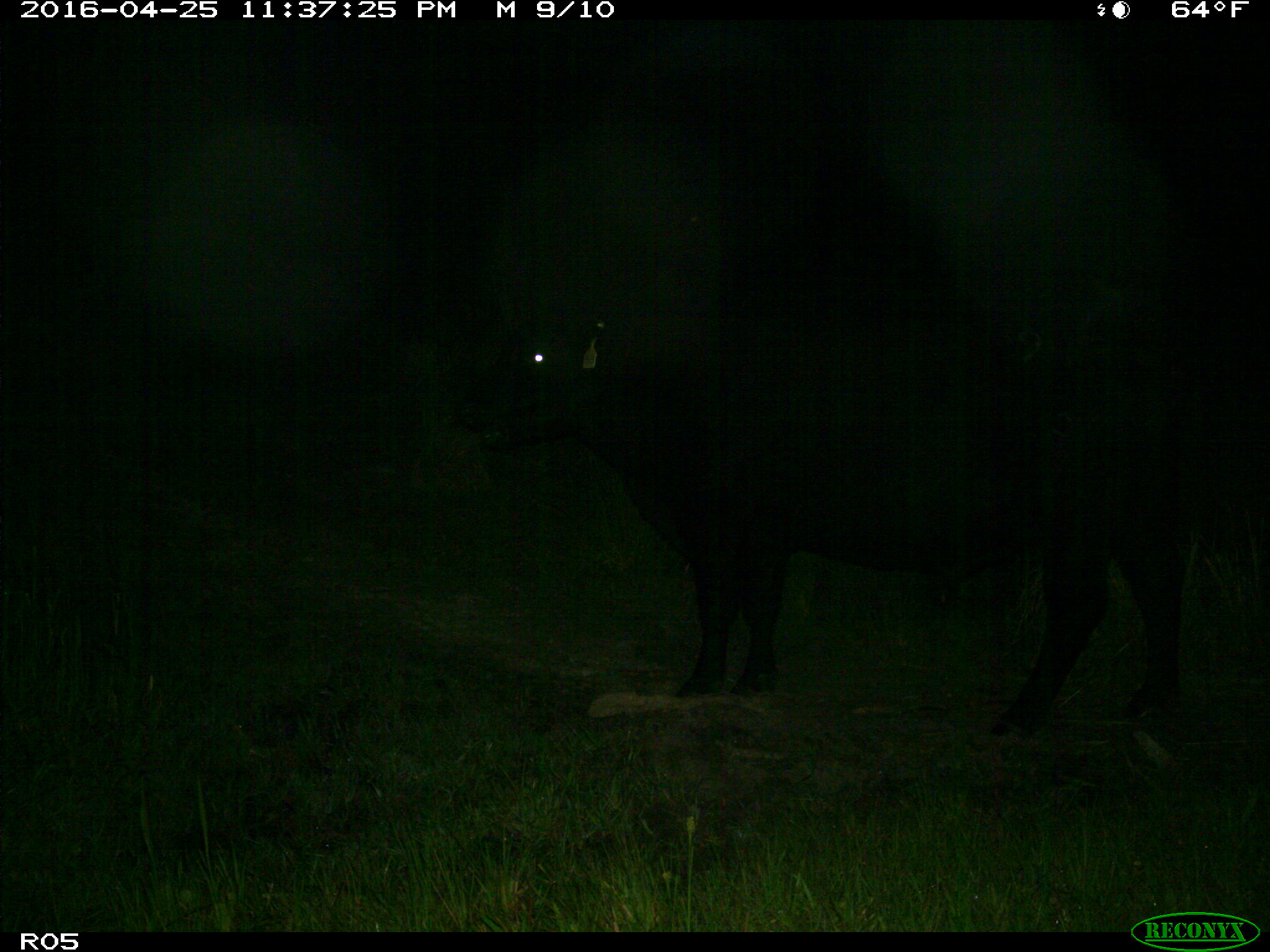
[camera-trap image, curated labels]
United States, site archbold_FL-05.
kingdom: Animalia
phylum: Chordata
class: Mammalia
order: Artiodactyla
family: Bovidae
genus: Bos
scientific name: Bos taurus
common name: domestic cow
Bos taurus (domestic cow).